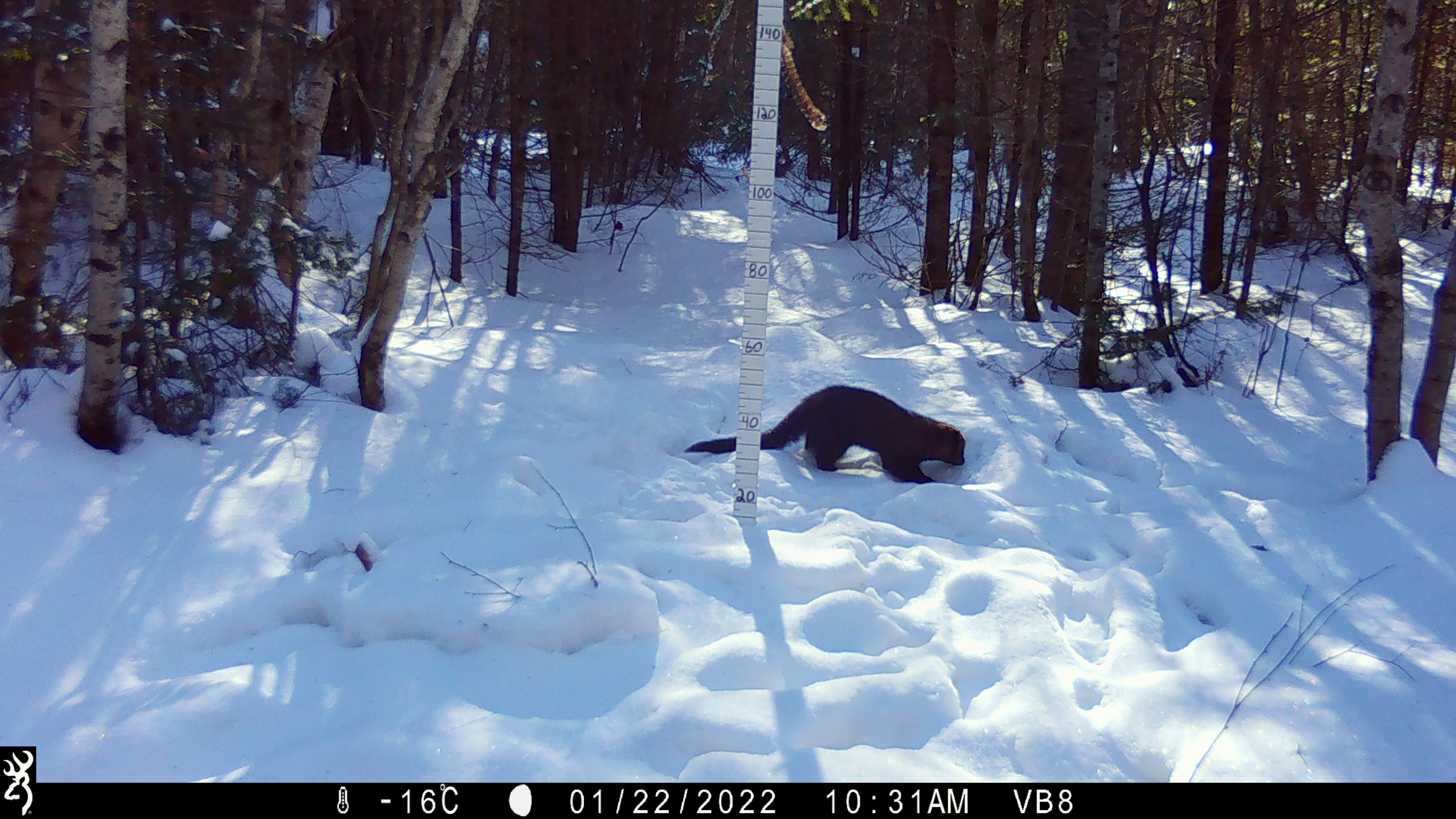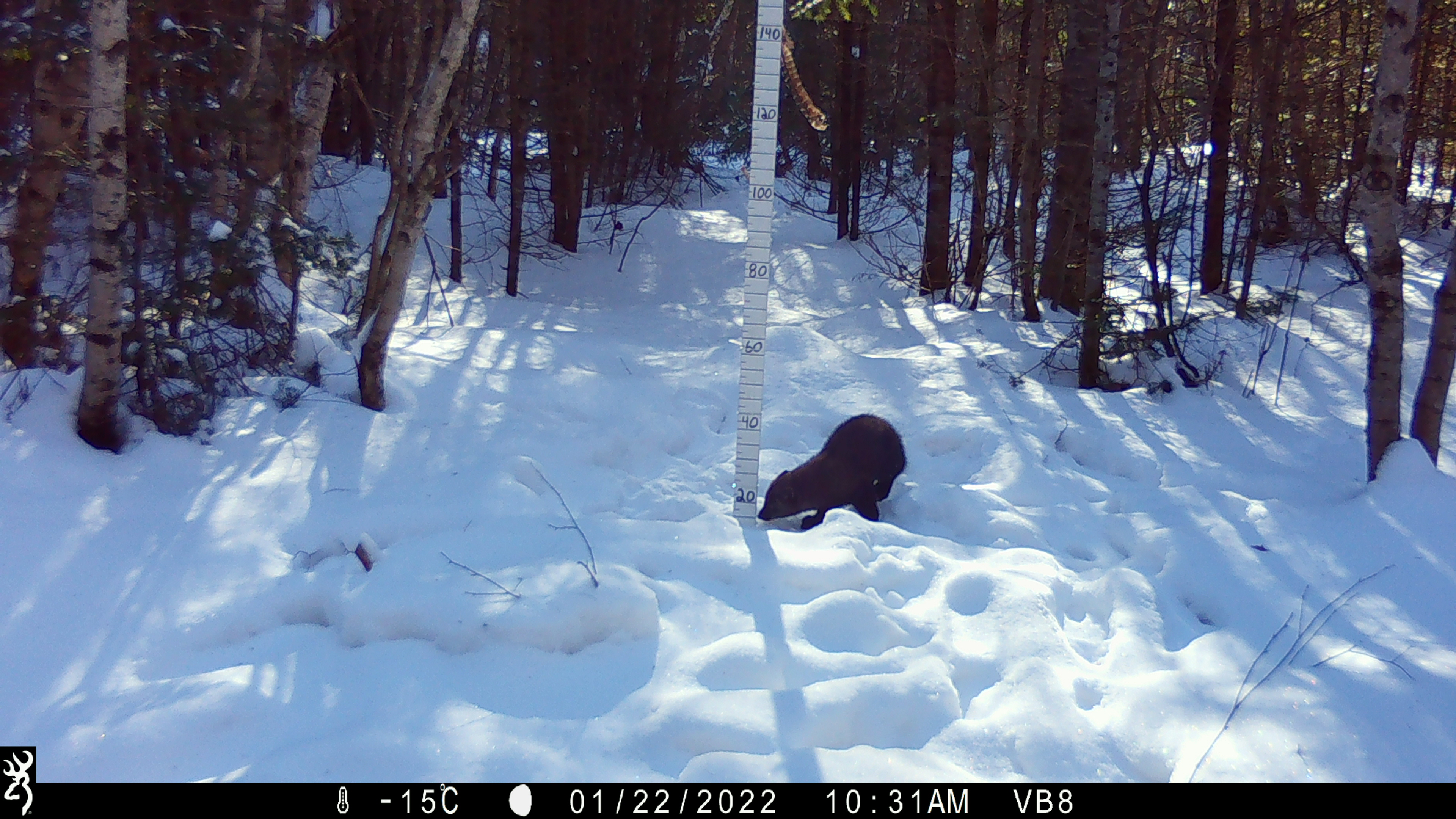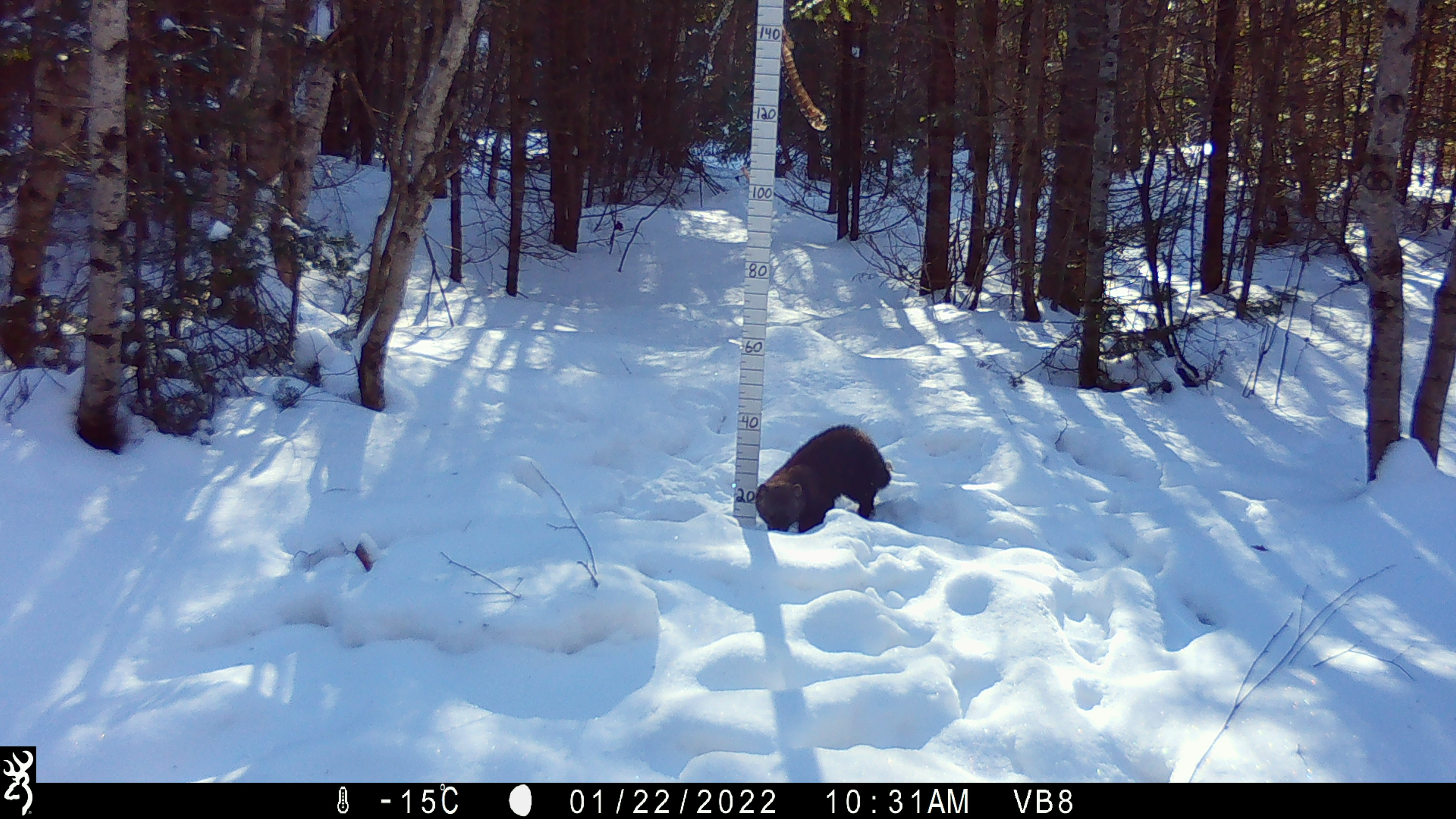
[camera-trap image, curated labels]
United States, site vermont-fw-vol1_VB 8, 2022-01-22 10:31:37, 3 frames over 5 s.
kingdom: Animalia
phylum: Chordata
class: Mammalia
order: Carnivora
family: Mustelidae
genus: Pekania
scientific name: Pekania pennanti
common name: fisher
Fisher (Pekania pennanti).